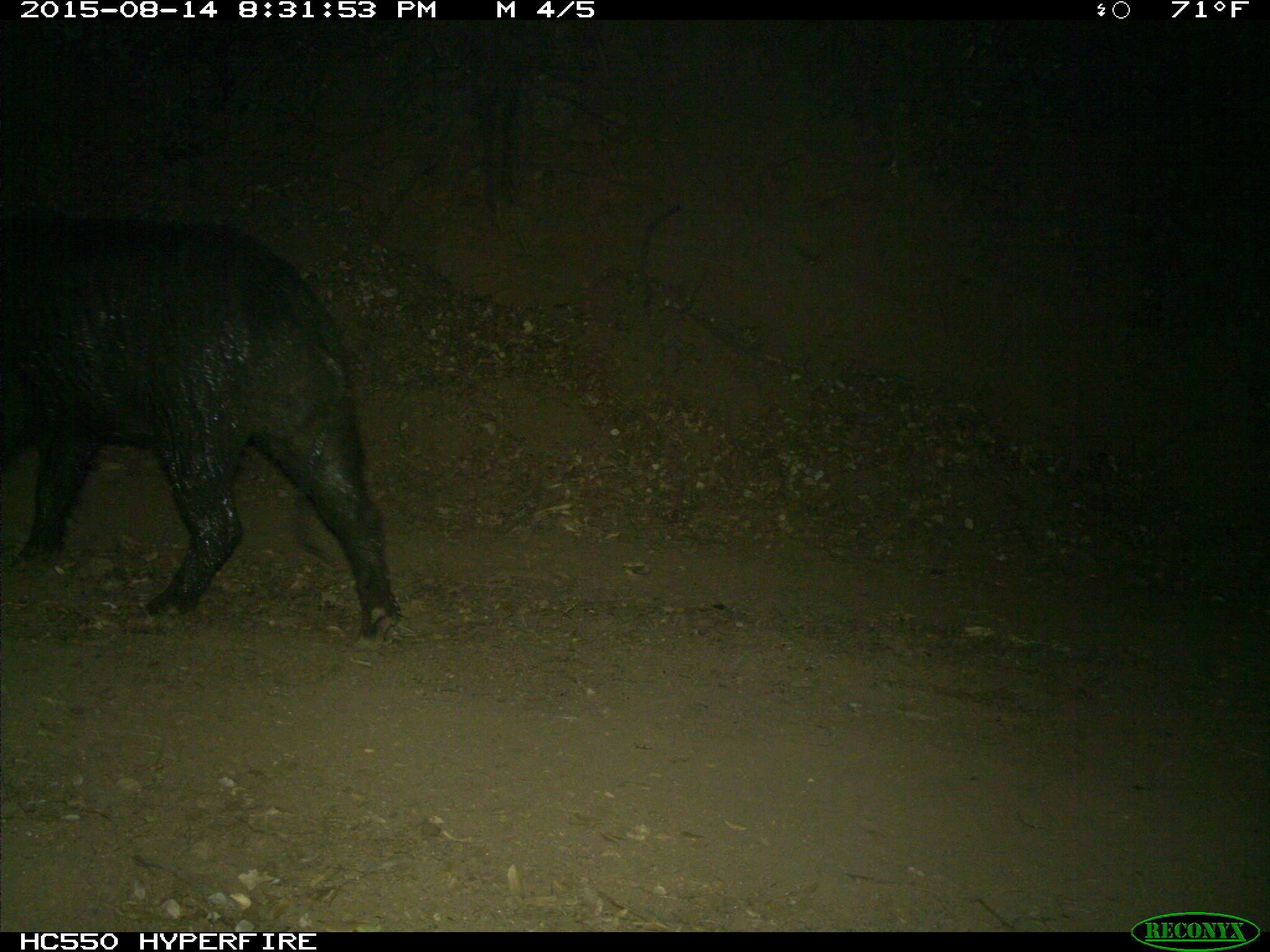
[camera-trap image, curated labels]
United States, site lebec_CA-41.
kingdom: Animalia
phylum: Chordata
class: Mammalia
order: Artiodactyla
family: Suidae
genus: Sus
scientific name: Sus scrofa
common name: wild boar